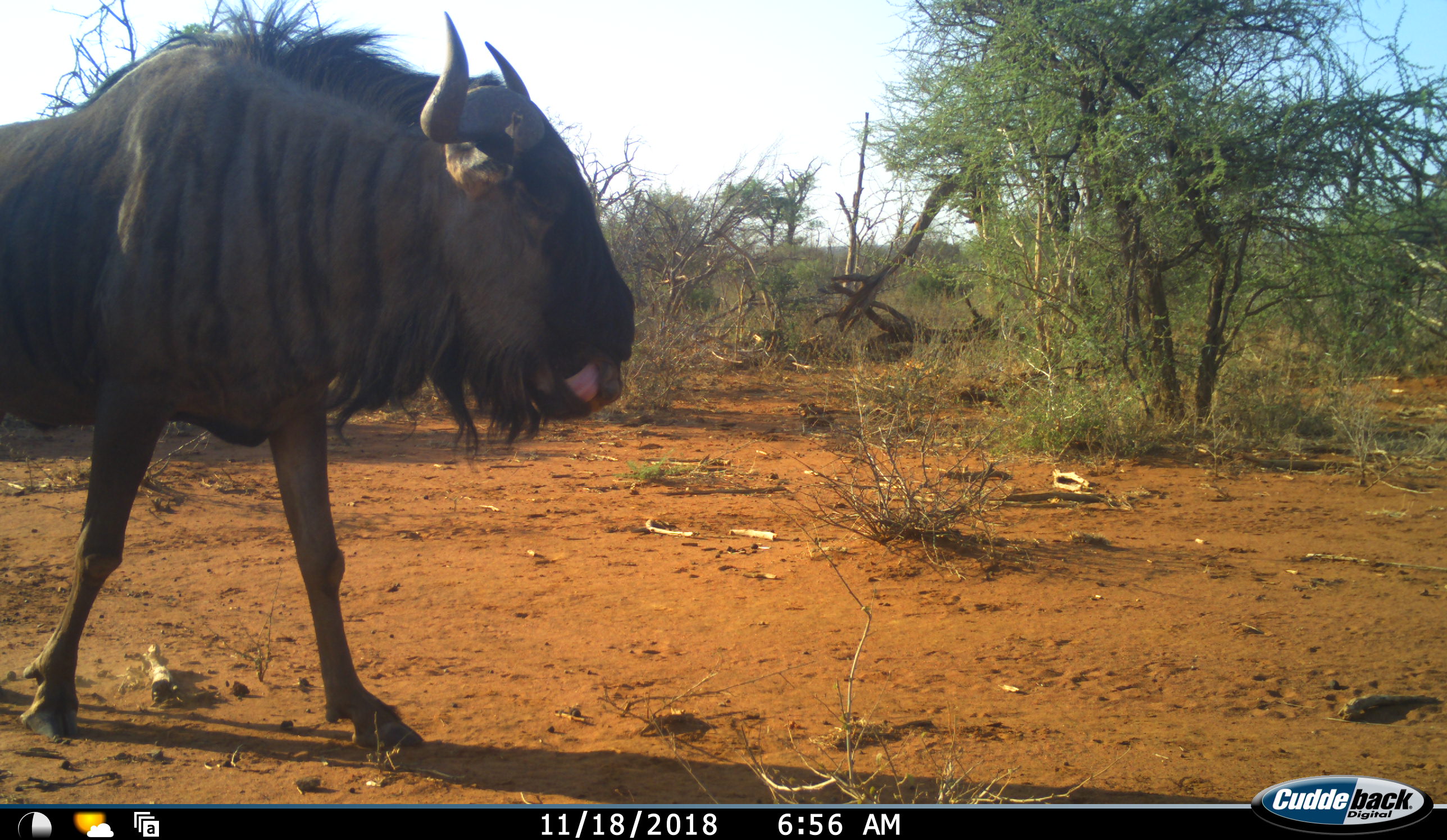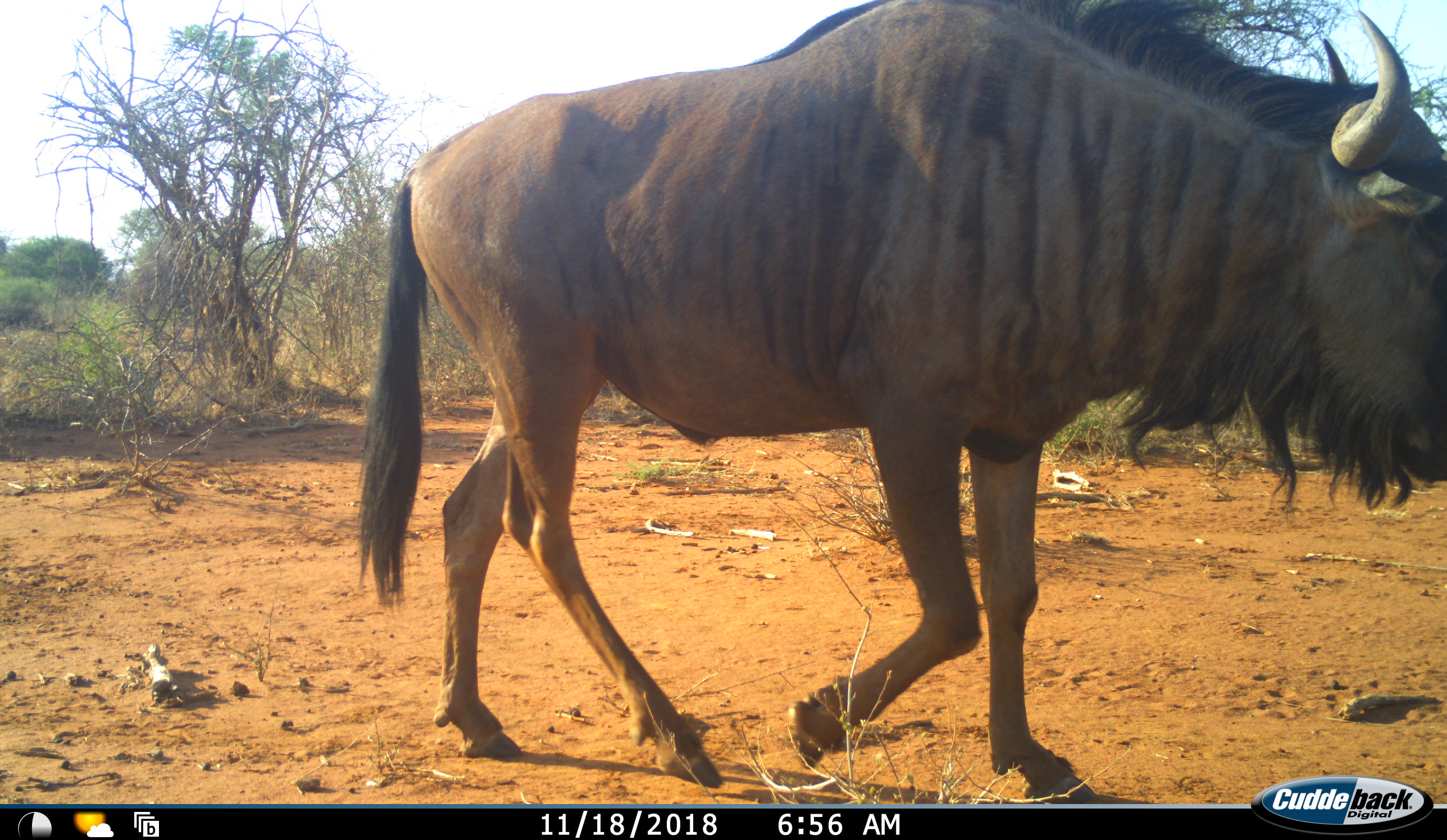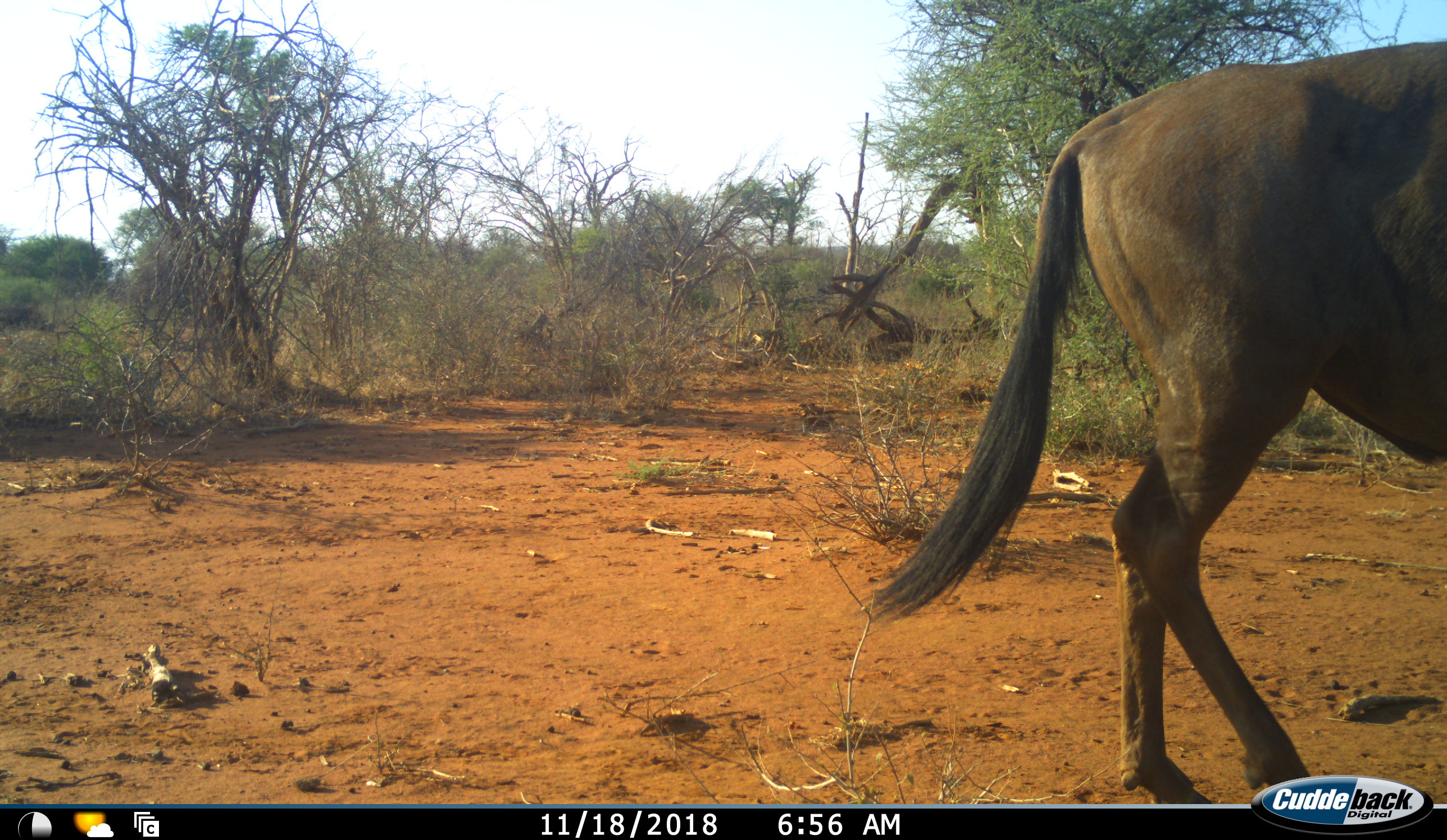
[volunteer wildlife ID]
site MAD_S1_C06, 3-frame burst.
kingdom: Animalia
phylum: Chordata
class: Mammalia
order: Artiodactyla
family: Bovidae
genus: Connochaetes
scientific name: Connochaetes taurinus taurinus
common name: blue wildebeest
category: wildebeestblue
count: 1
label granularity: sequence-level